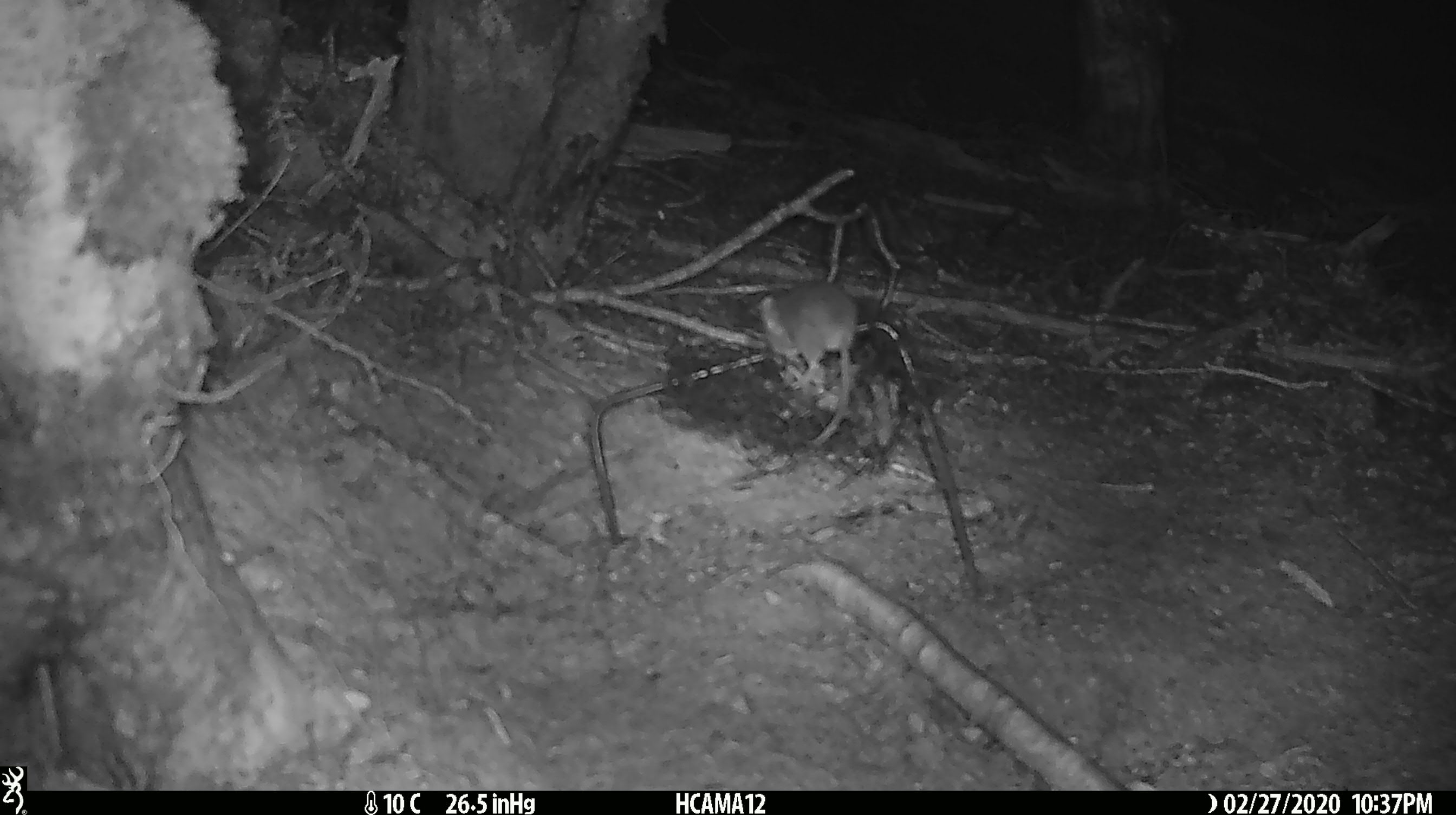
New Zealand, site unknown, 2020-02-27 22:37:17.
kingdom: Animalia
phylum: Chordata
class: Mammalia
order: Rodentia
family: Muridae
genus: Mus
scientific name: Mus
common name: mouse